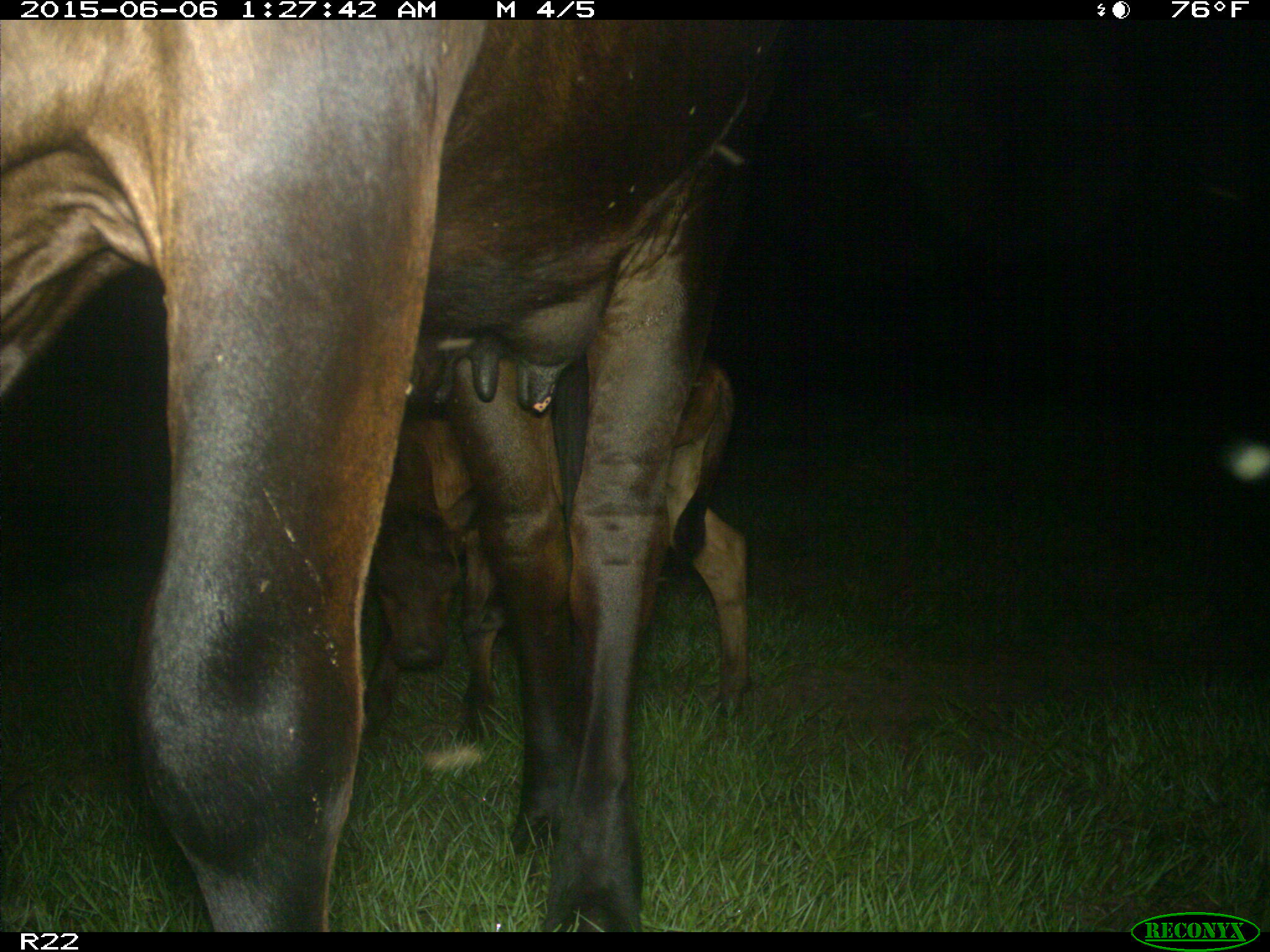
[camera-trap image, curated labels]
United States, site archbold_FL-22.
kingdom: Animalia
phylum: Chordata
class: Mammalia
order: Artiodactyla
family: Bovidae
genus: Bos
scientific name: Bos taurus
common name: domestic cow